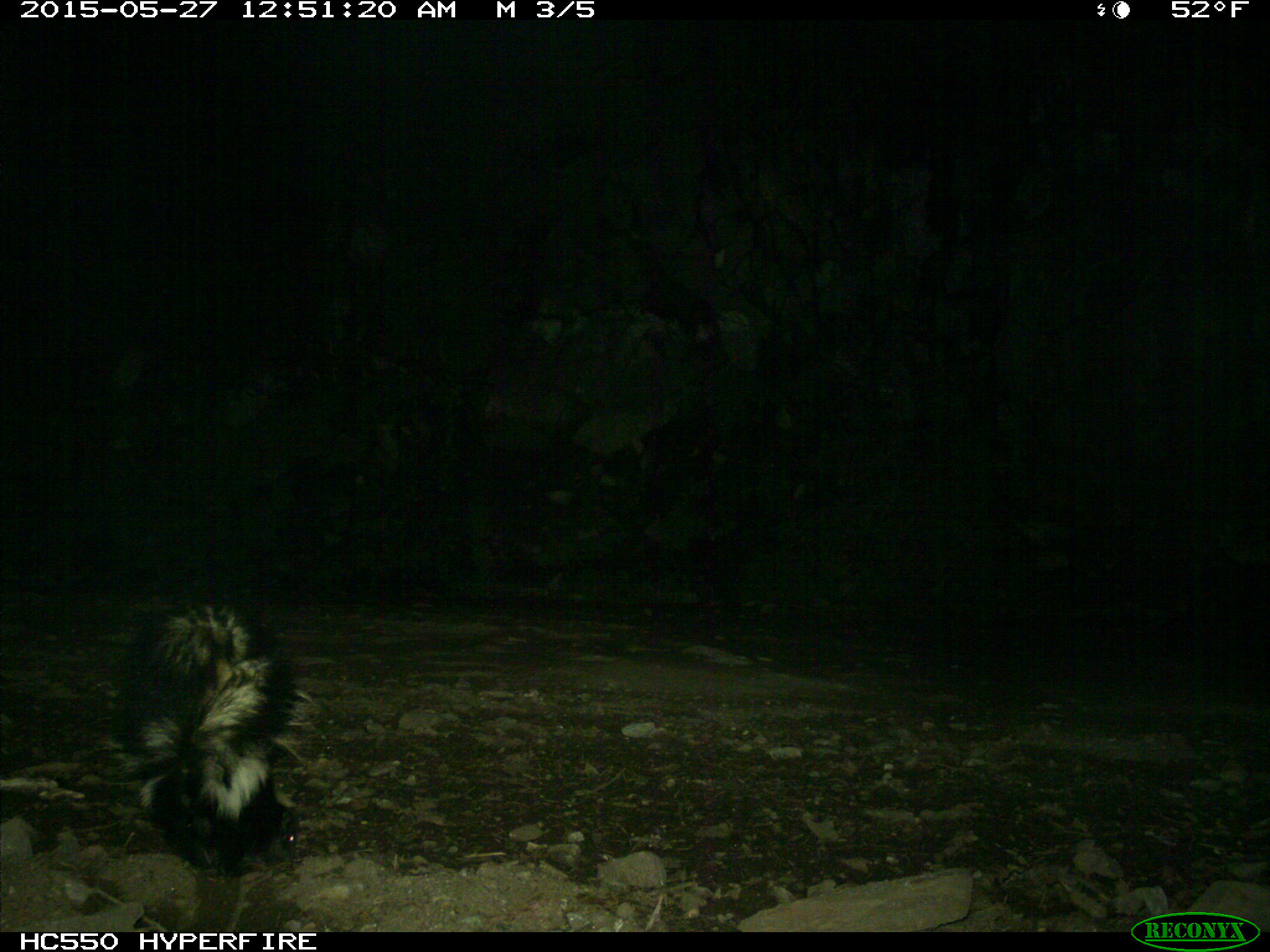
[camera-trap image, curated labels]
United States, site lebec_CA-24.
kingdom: Animalia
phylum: Chordata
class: Mammalia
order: Carnivora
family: Mephitidae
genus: Mephitis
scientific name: Mephitis mephitis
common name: striped skunk